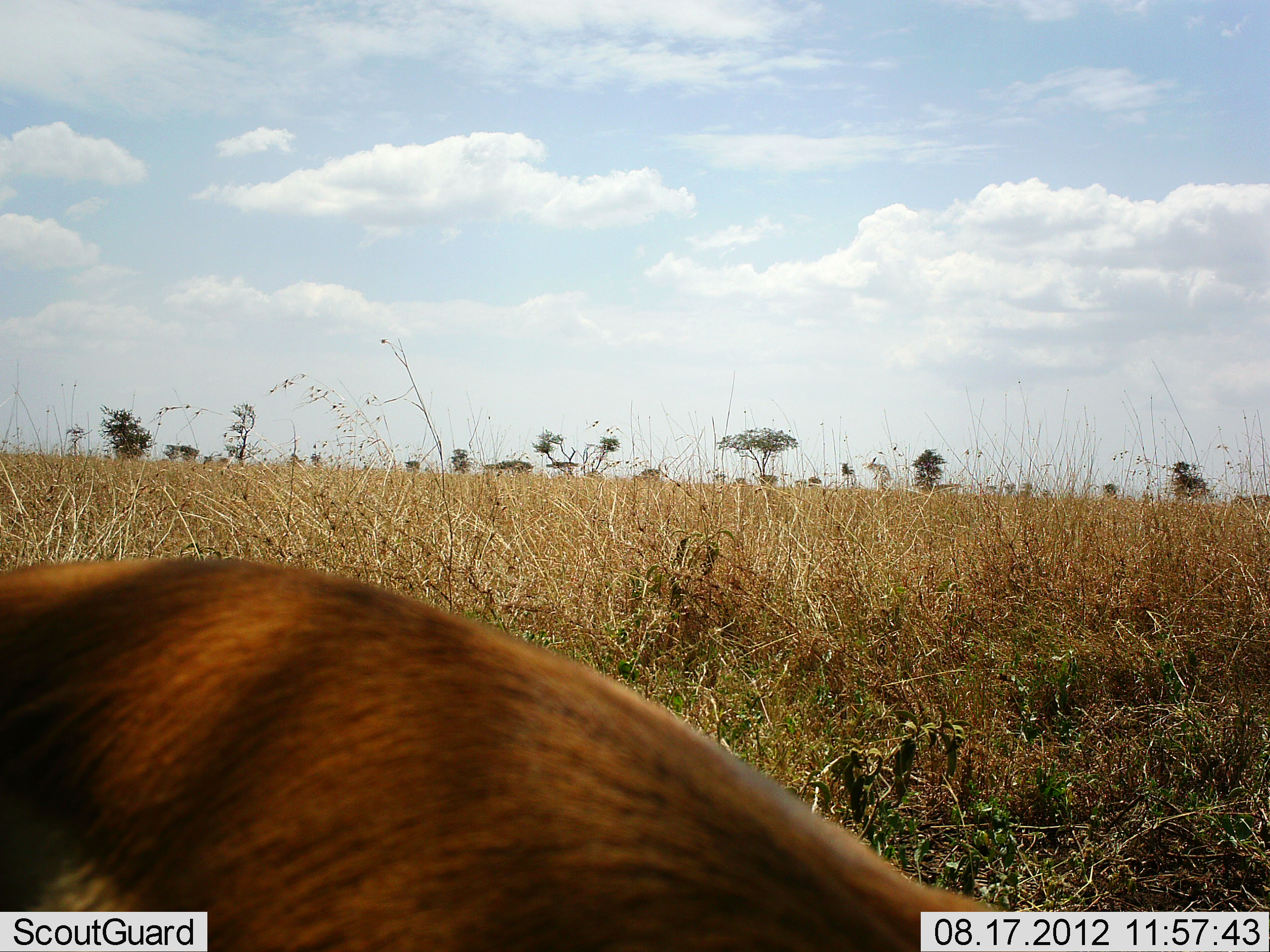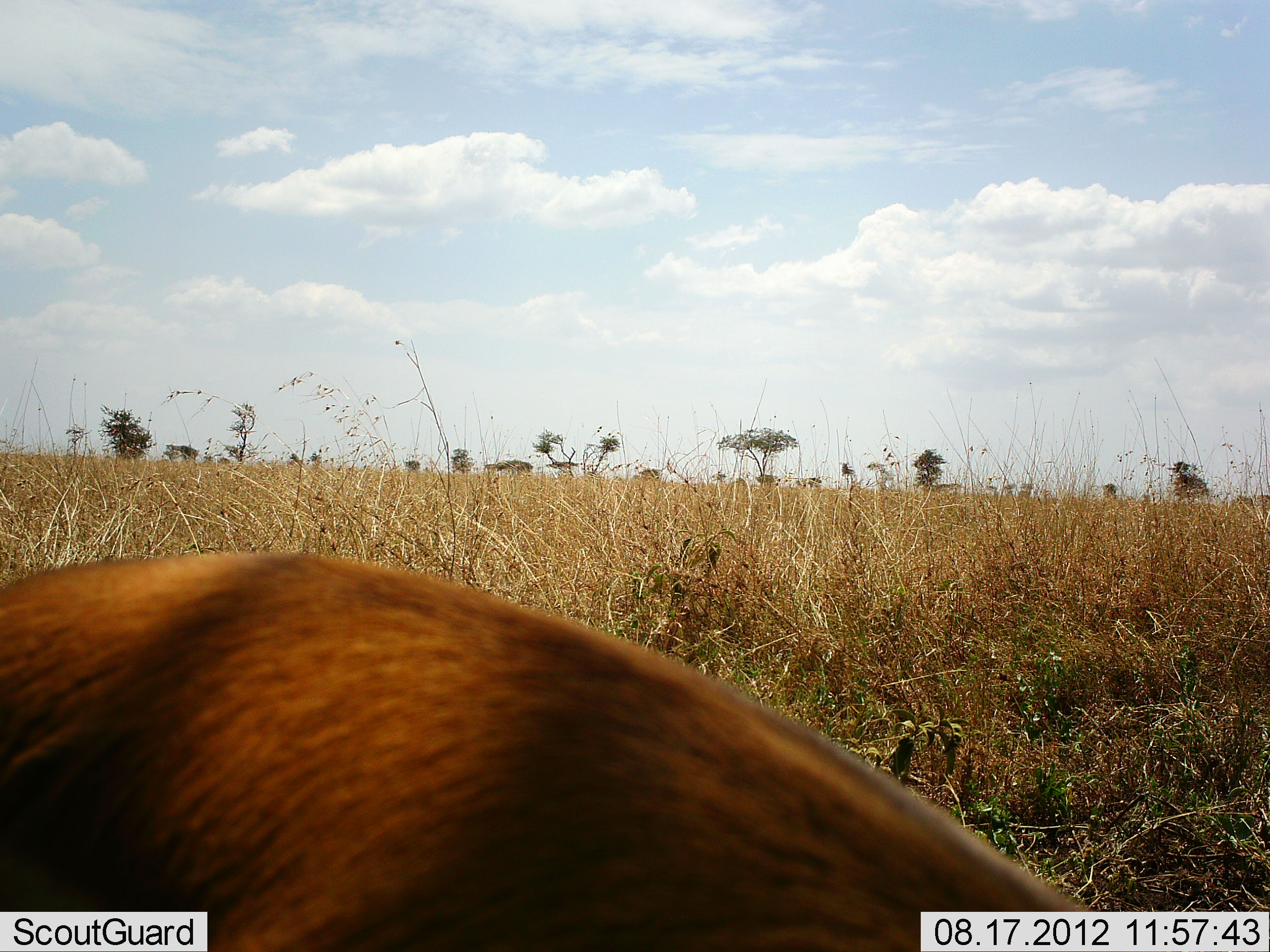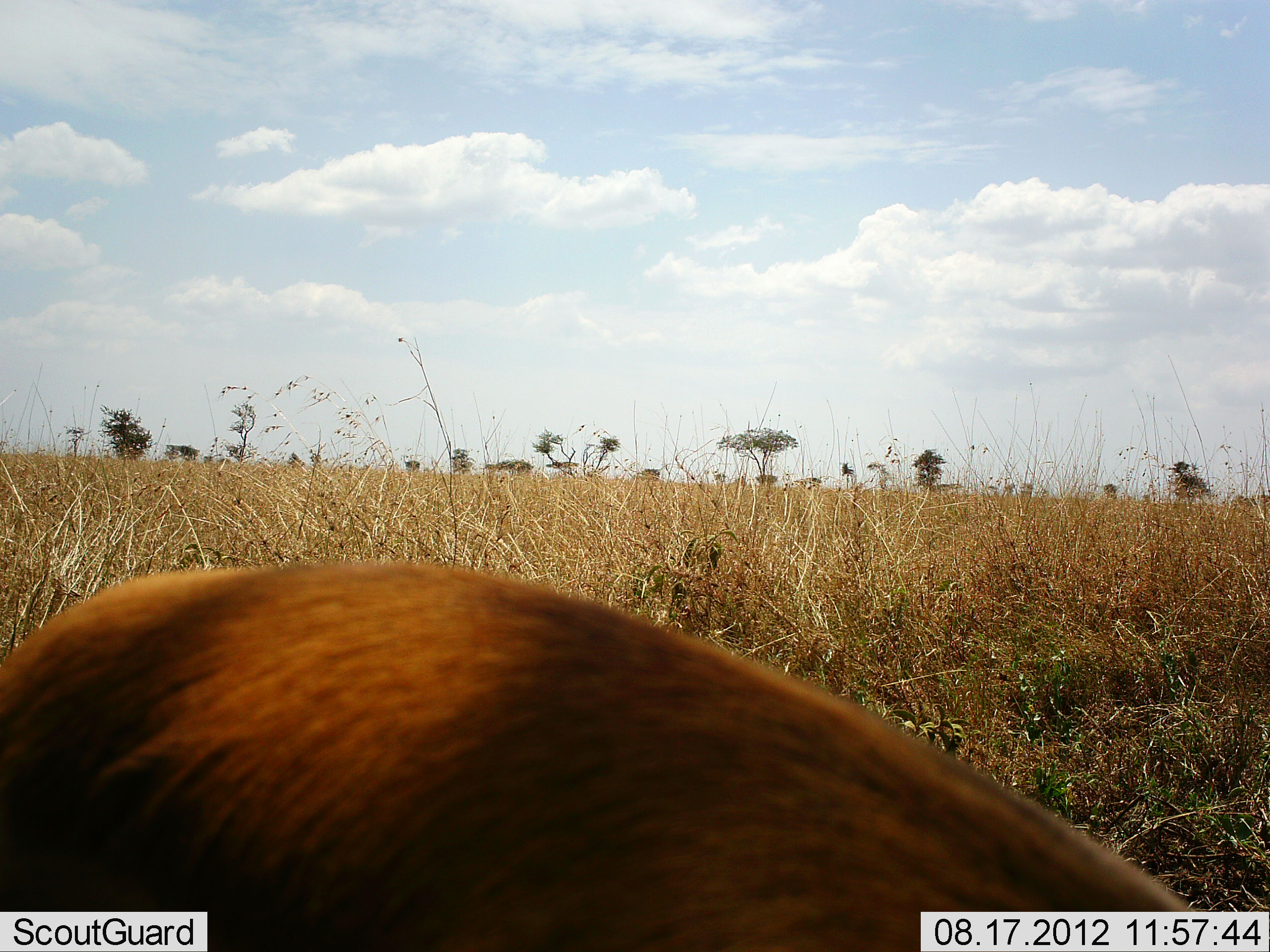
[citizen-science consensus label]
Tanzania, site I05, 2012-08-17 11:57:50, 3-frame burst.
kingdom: Animalia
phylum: Chordata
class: Mammalia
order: Artiodactyla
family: Bovidae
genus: Eudorcas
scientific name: Eudorcas thomsonii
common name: thomson's gazelle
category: gazellethomsons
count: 1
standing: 20%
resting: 0%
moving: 40%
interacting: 0%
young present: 0%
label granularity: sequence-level